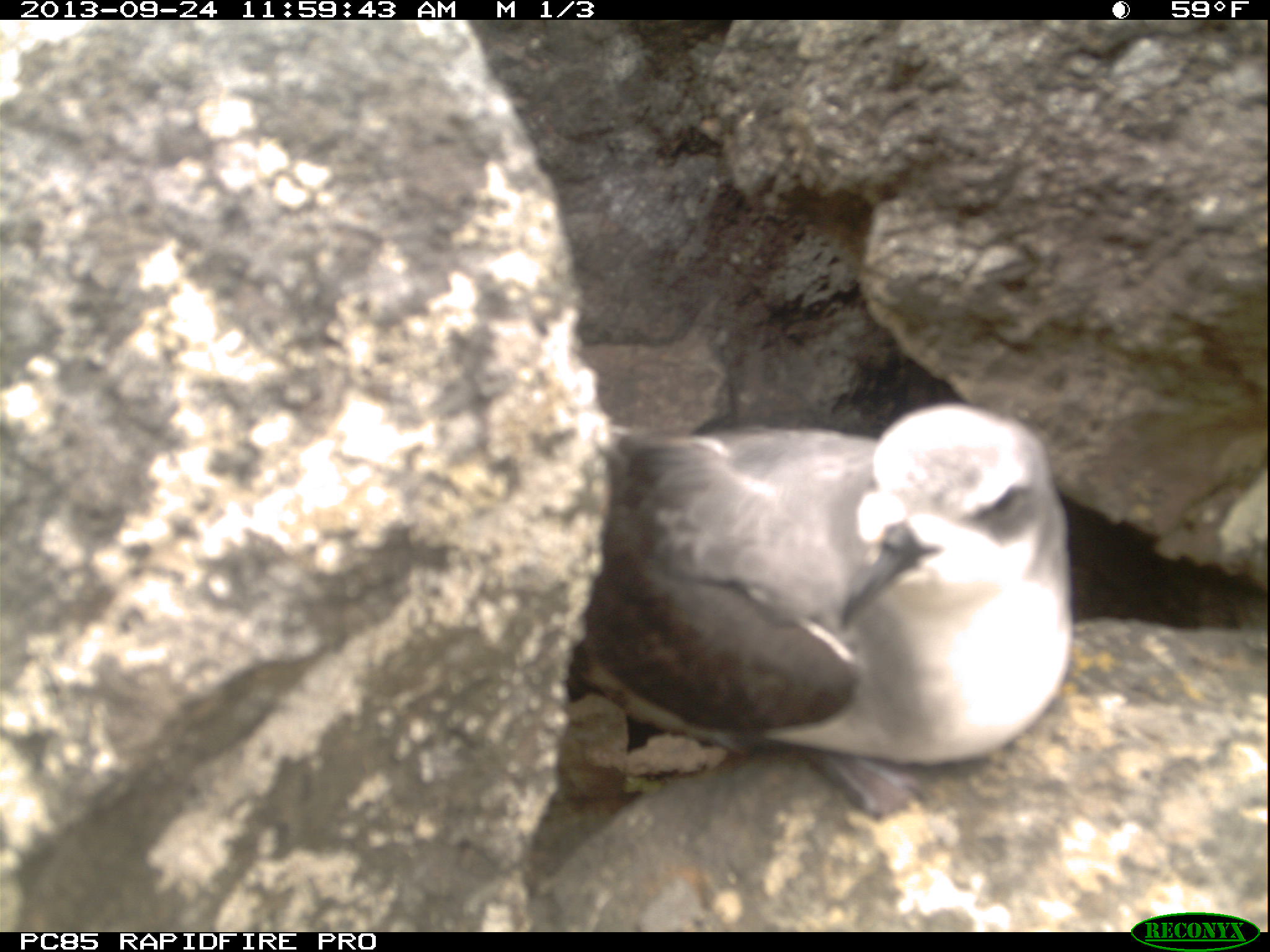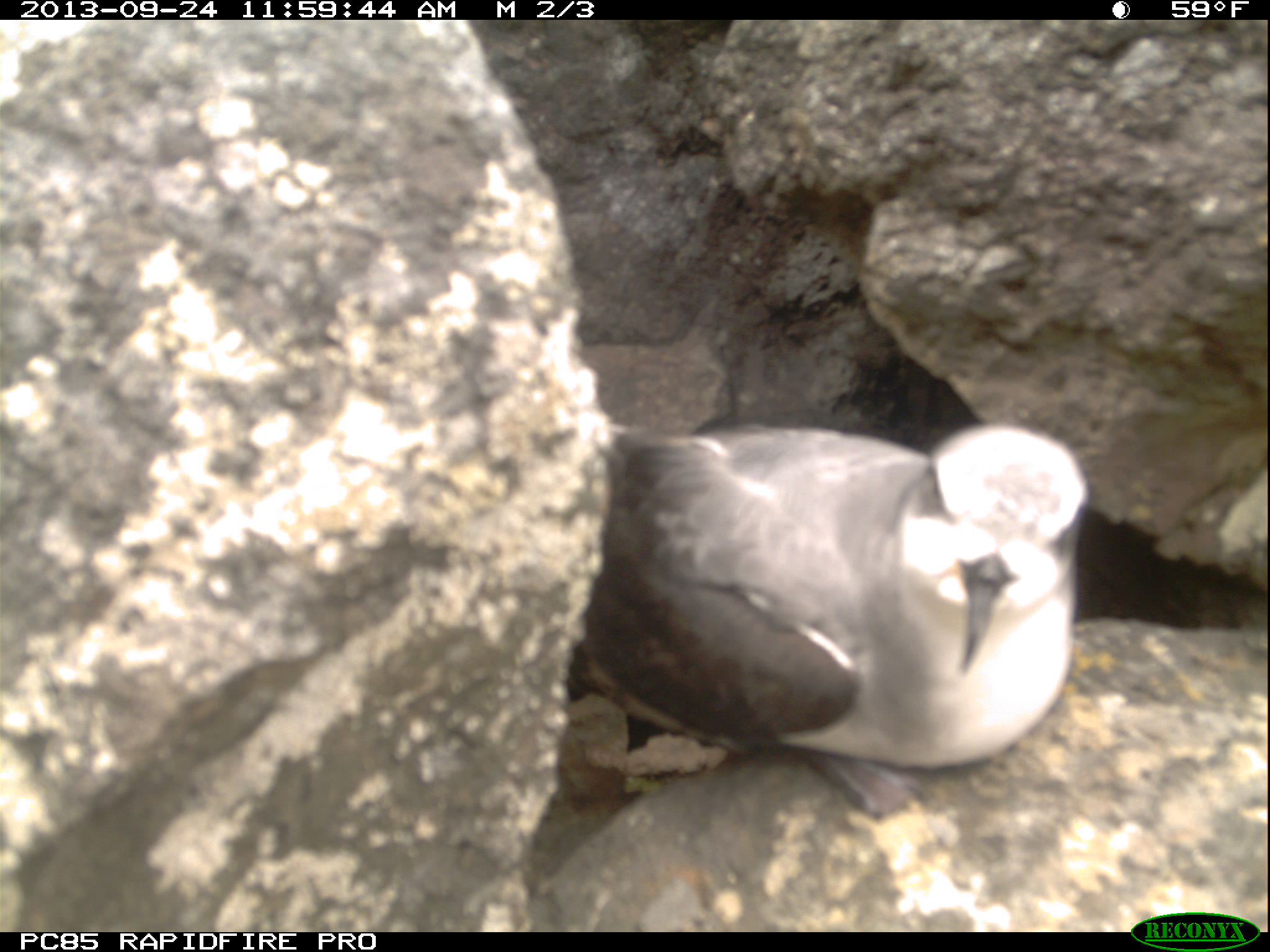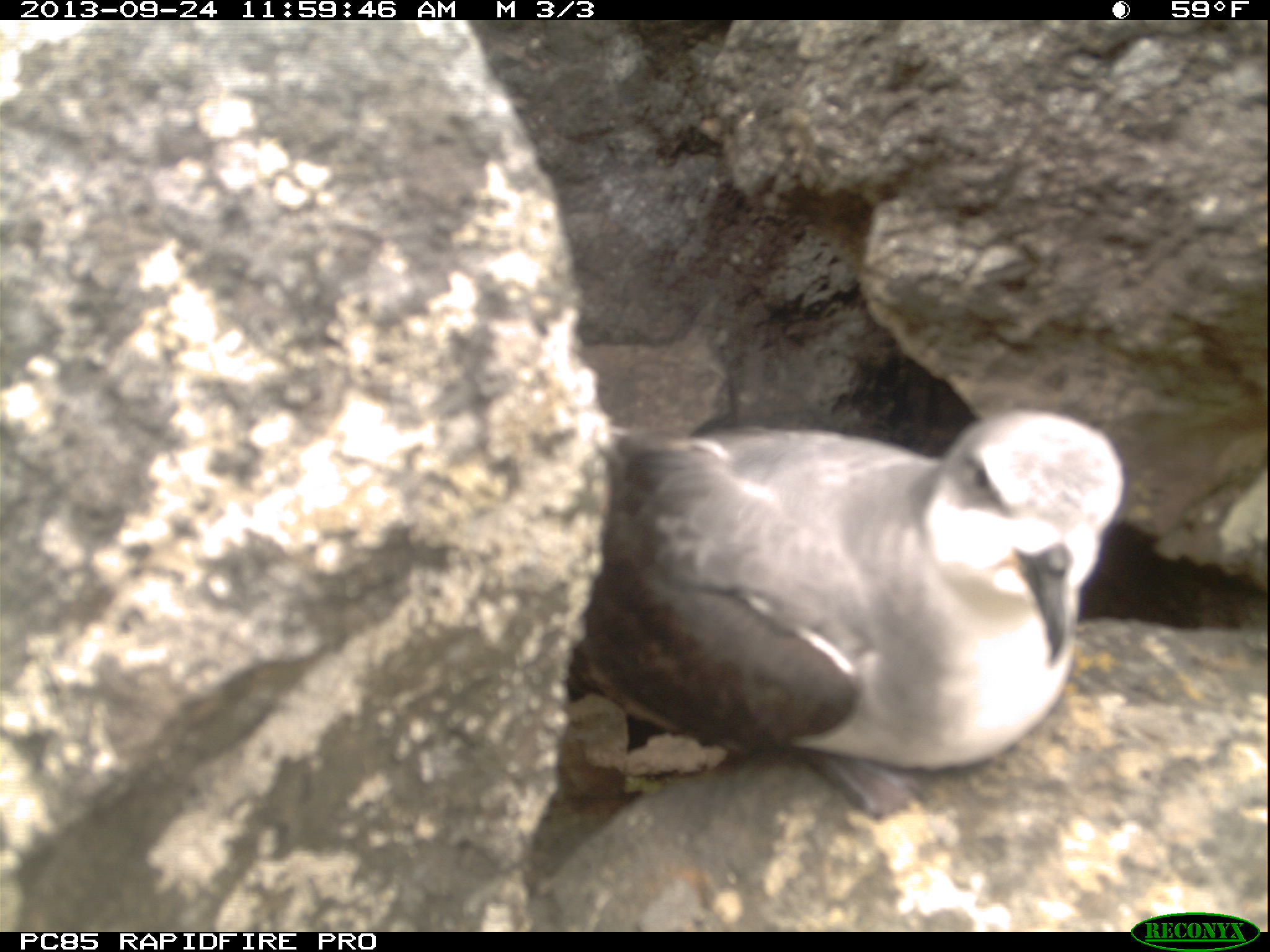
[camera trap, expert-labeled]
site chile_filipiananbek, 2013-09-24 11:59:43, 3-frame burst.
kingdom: Animalia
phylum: Chordata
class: Aves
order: Procellariiformes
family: Procellariidae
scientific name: Procellariidae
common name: petrel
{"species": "petrel (Procellariidae)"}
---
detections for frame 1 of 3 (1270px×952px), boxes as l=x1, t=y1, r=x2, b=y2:
petrel: l=528, t=399, r=1152, b=921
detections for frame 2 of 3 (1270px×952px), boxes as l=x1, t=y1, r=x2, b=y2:
petrel: l=574, t=399, r=1107, b=852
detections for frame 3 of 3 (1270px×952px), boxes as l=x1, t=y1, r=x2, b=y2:
petrel: l=518, t=397, r=1141, b=929